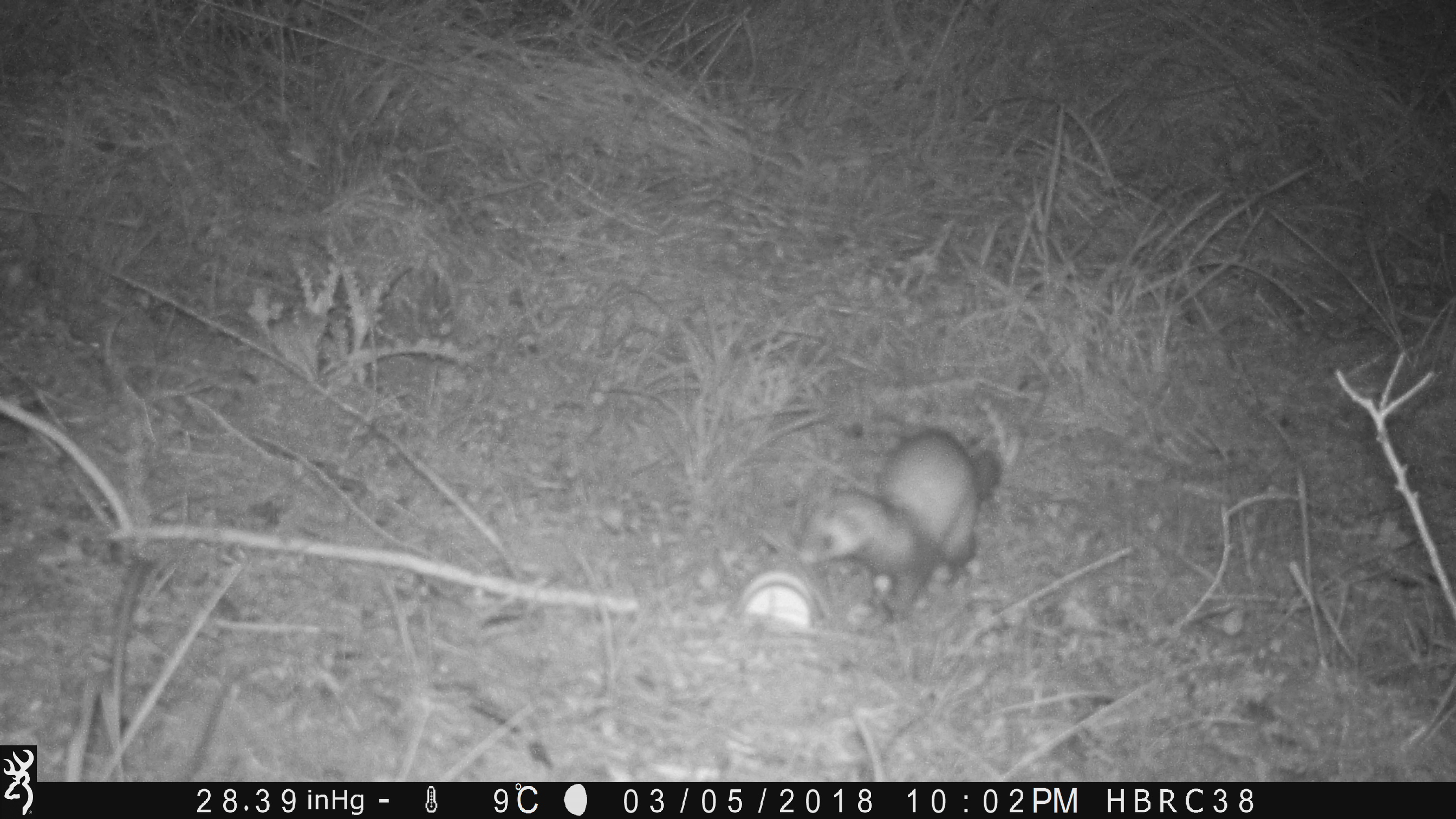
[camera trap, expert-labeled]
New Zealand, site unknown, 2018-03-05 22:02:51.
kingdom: Animalia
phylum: Chordata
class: Mammalia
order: Carnivora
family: Mustelidae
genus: Mustela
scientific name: Mustela furo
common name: ferret